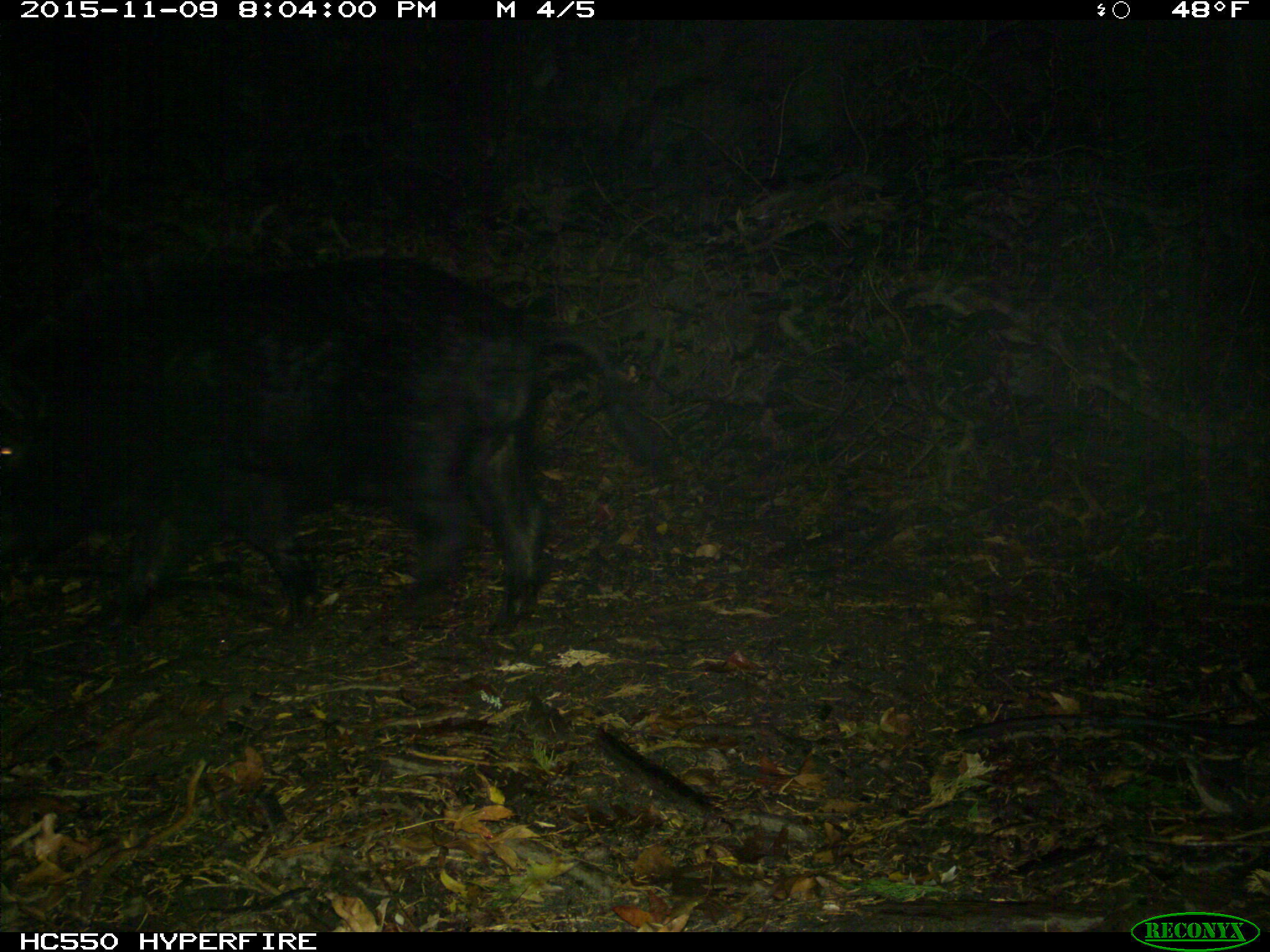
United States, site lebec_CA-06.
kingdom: Animalia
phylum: Chordata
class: Mammalia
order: Artiodactyla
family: Suidae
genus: Sus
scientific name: Sus scrofa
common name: wild boar